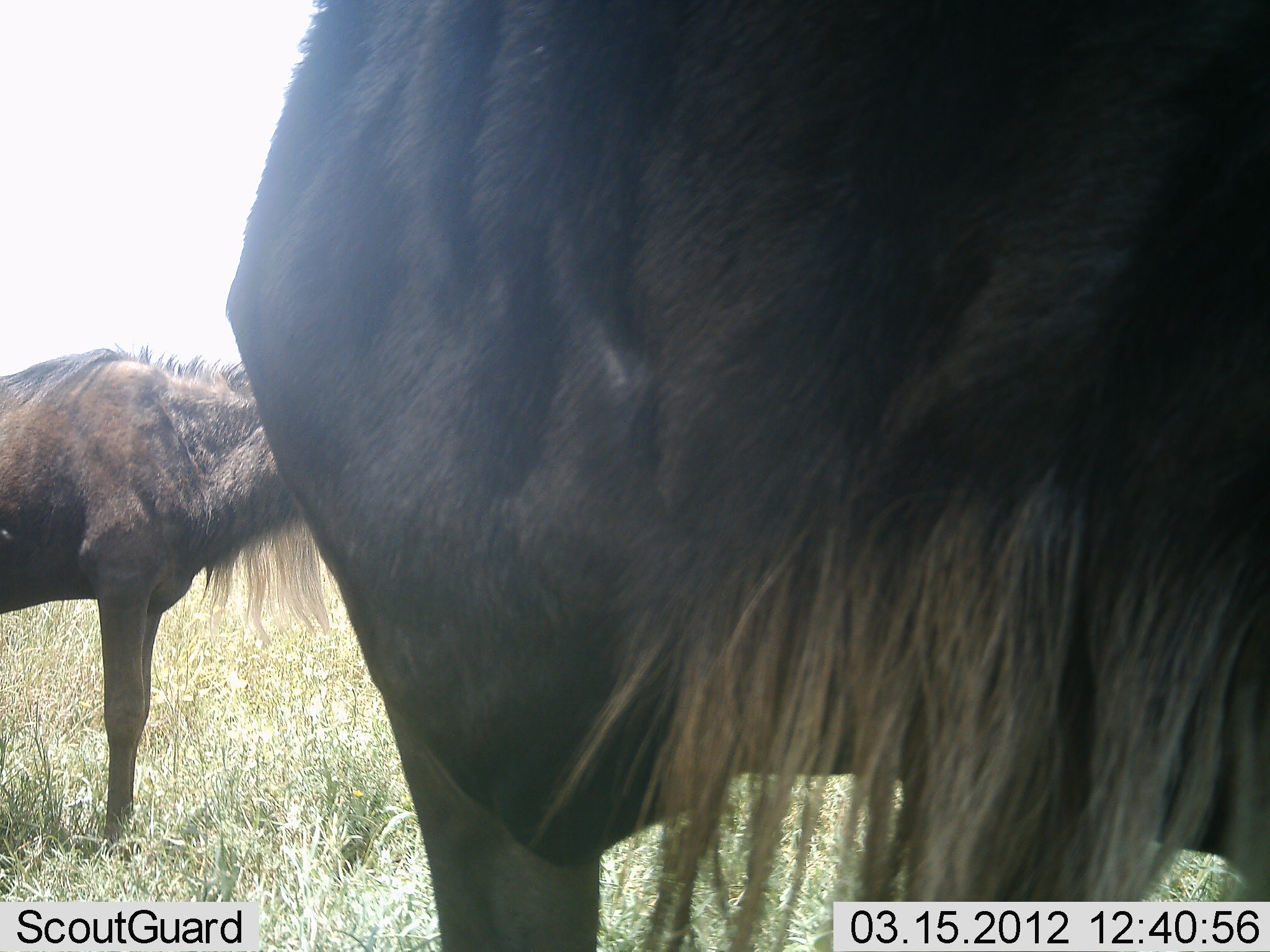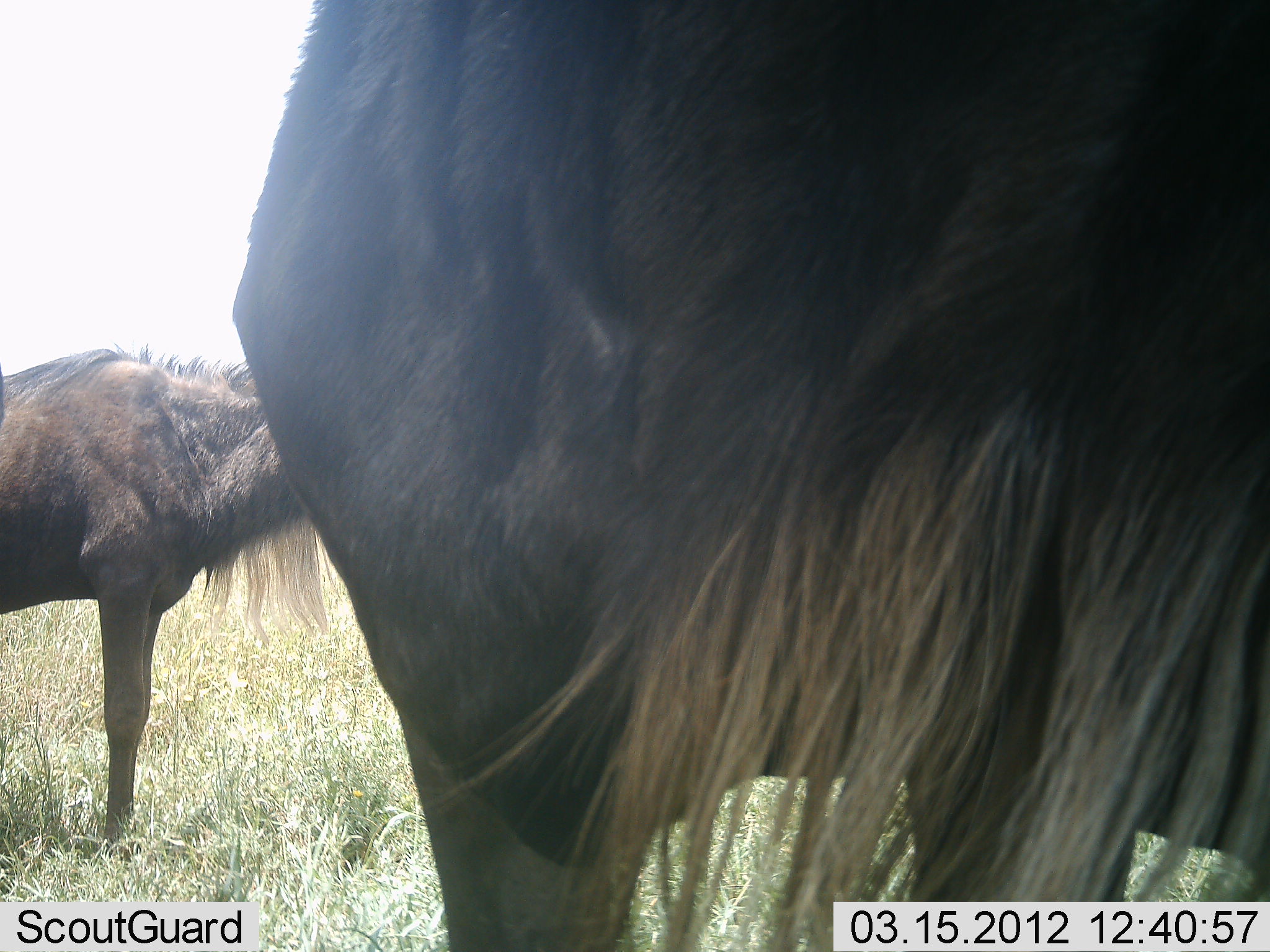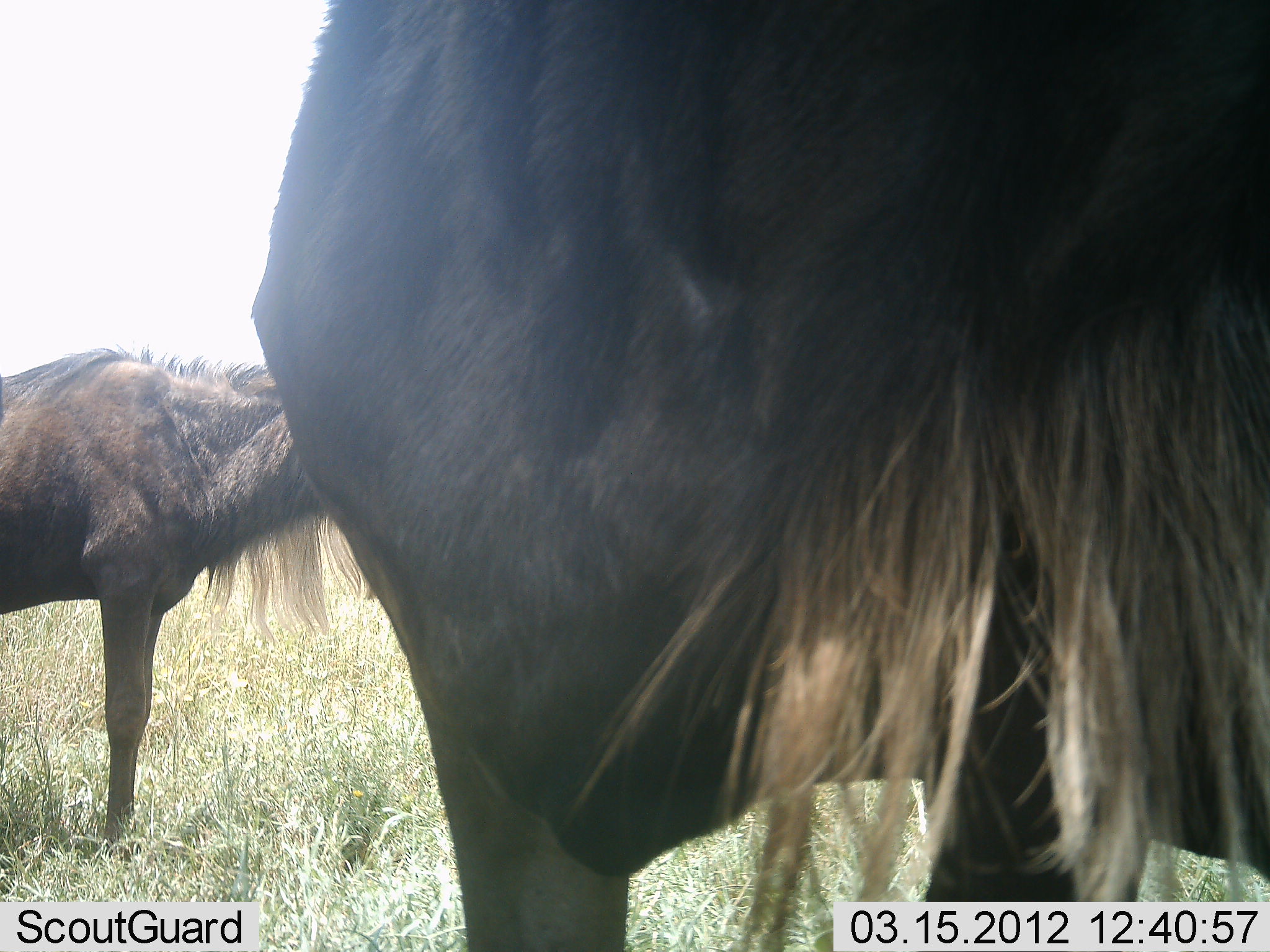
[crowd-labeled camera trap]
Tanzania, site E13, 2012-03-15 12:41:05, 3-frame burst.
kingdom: Animalia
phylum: Chordata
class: Mammalia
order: Artiodactyla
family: Bovidae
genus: Connochaetes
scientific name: Connochaetes taurinus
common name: blue wildebeest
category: wildebeest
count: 2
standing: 92%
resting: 8%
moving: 0%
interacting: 4%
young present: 0%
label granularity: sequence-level